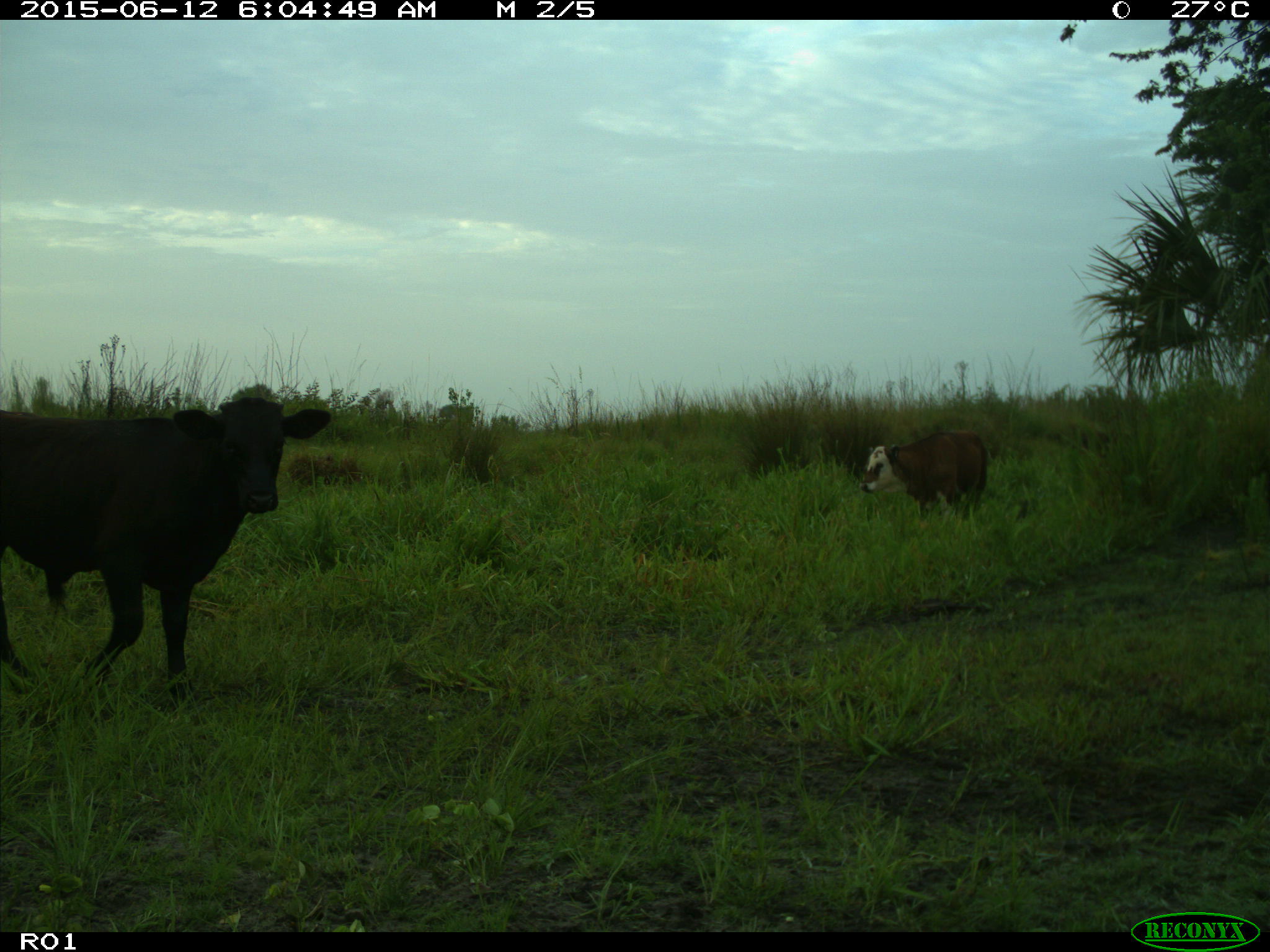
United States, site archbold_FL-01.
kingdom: Animalia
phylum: Chordata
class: Mammalia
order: Artiodactyla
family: Bovidae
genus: Bos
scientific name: Bos taurus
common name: domestic cow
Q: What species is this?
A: Bos taurus (domestic cow).